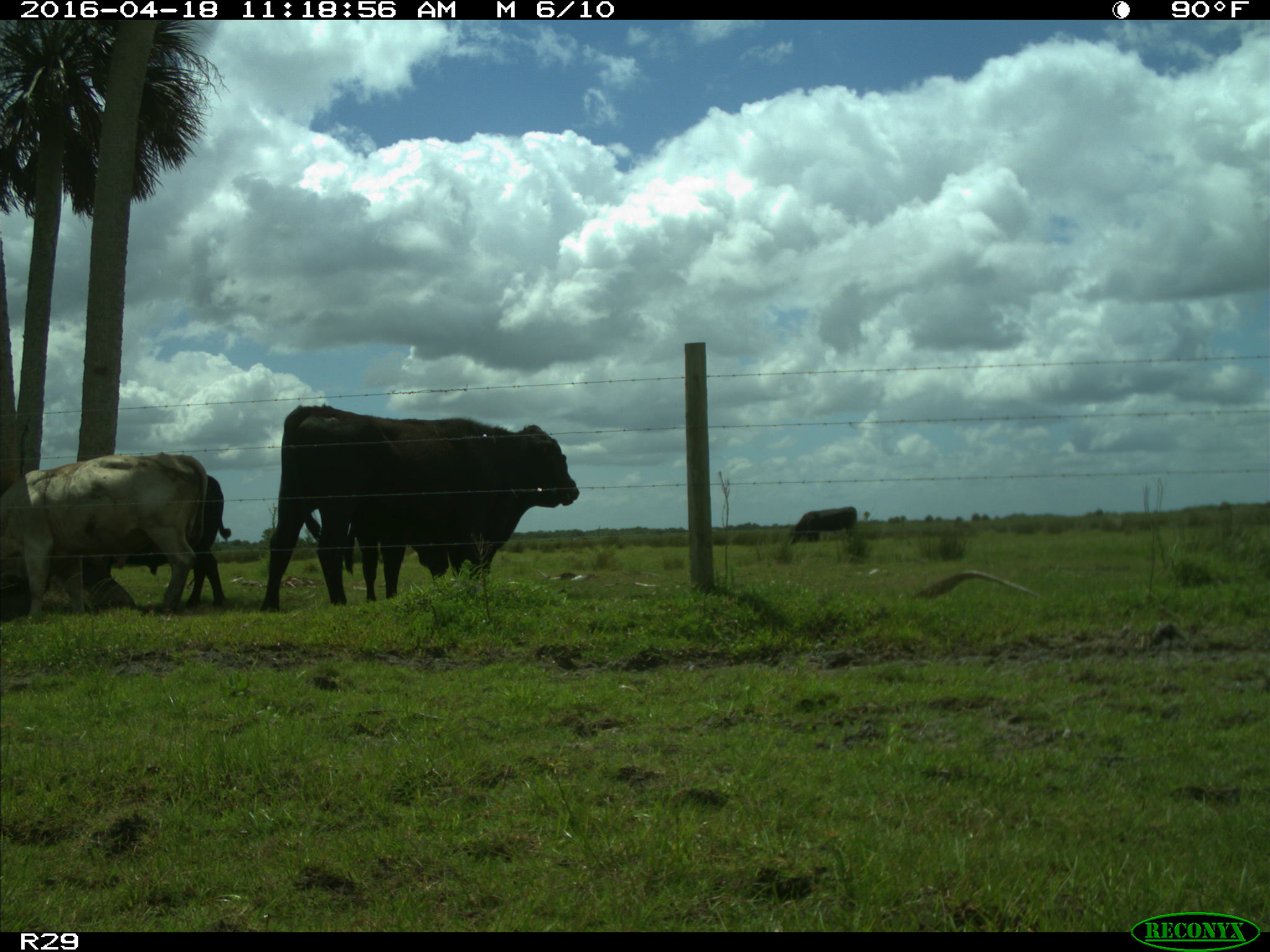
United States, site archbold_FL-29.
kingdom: Animalia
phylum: Chordata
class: Mammalia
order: Artiodactyla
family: Bovidae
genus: Bos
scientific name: Bos taurus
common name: domestic cow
Bos taurus (domestic cow).